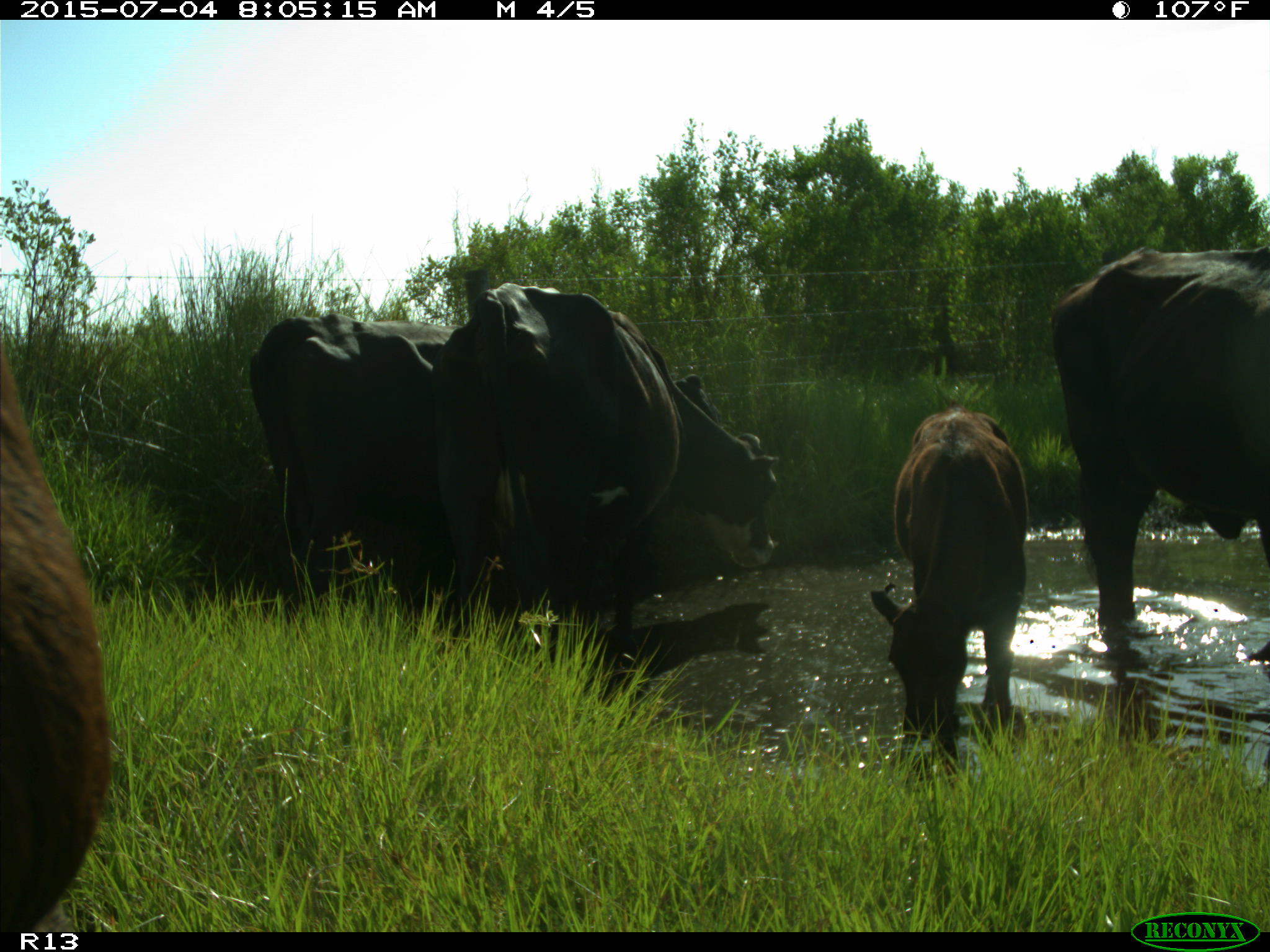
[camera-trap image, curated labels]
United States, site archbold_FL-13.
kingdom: Animalia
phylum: Chordata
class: Mammalia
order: Artiodactyla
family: Bovidae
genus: Bos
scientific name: Bos taurus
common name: domestic cow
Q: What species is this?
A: Bos taurus (domestic cow).